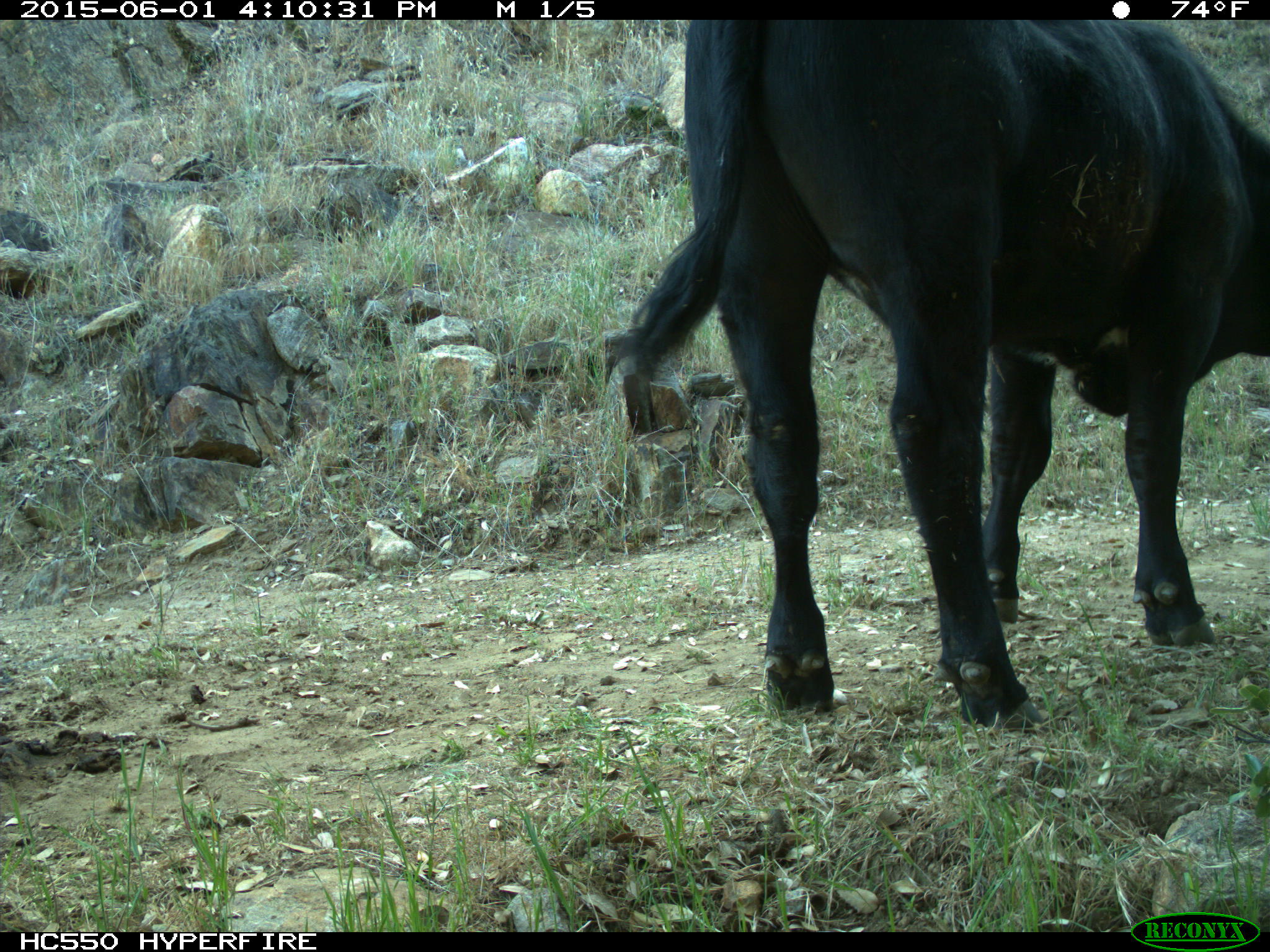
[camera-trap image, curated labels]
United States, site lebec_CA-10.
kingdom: Animalia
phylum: Chordata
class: Mammalia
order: Artiodactyla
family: Bovidae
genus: Bos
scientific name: Bos taurus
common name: domestic cow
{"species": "Bos taurus (domestic cow)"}